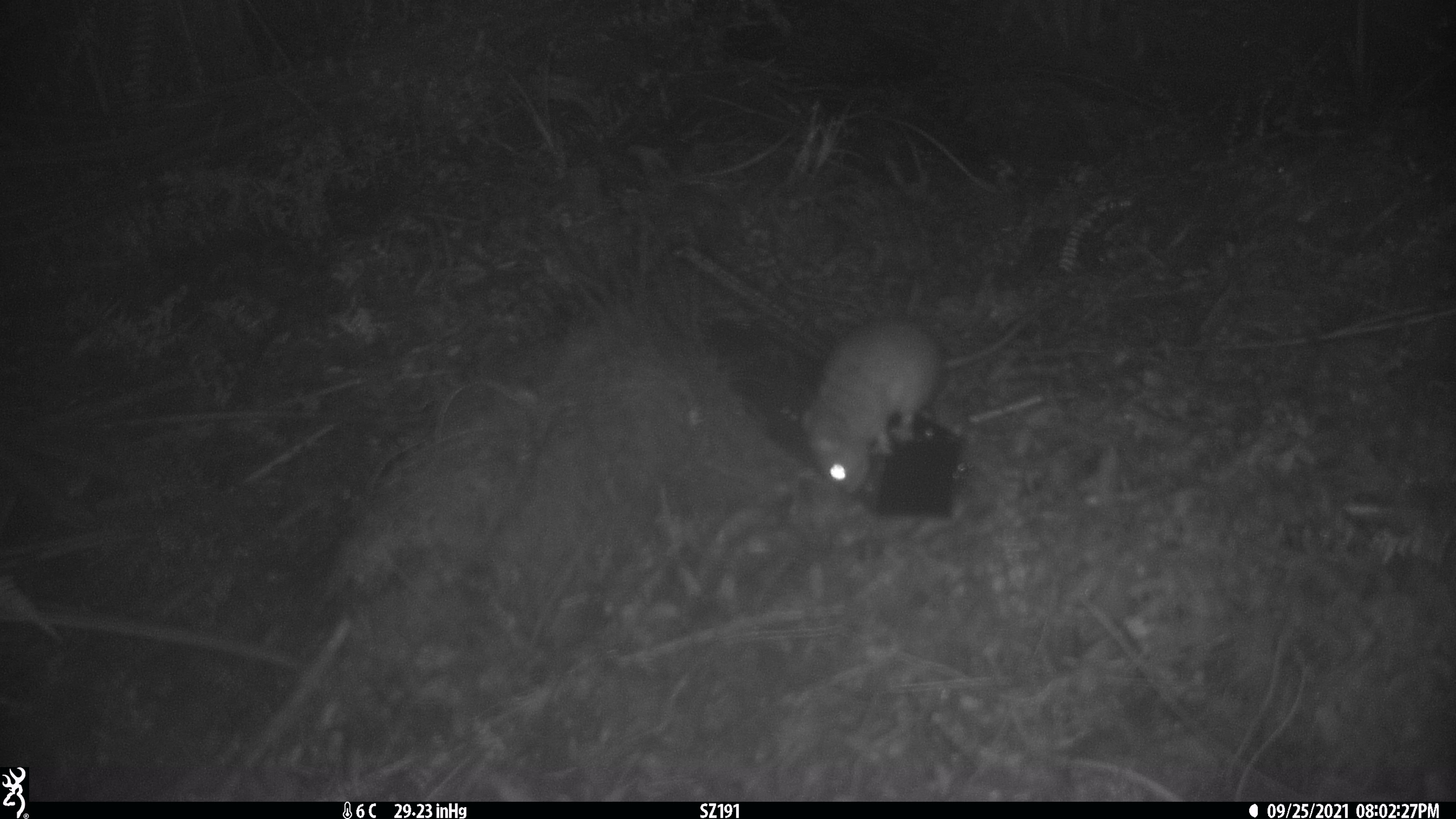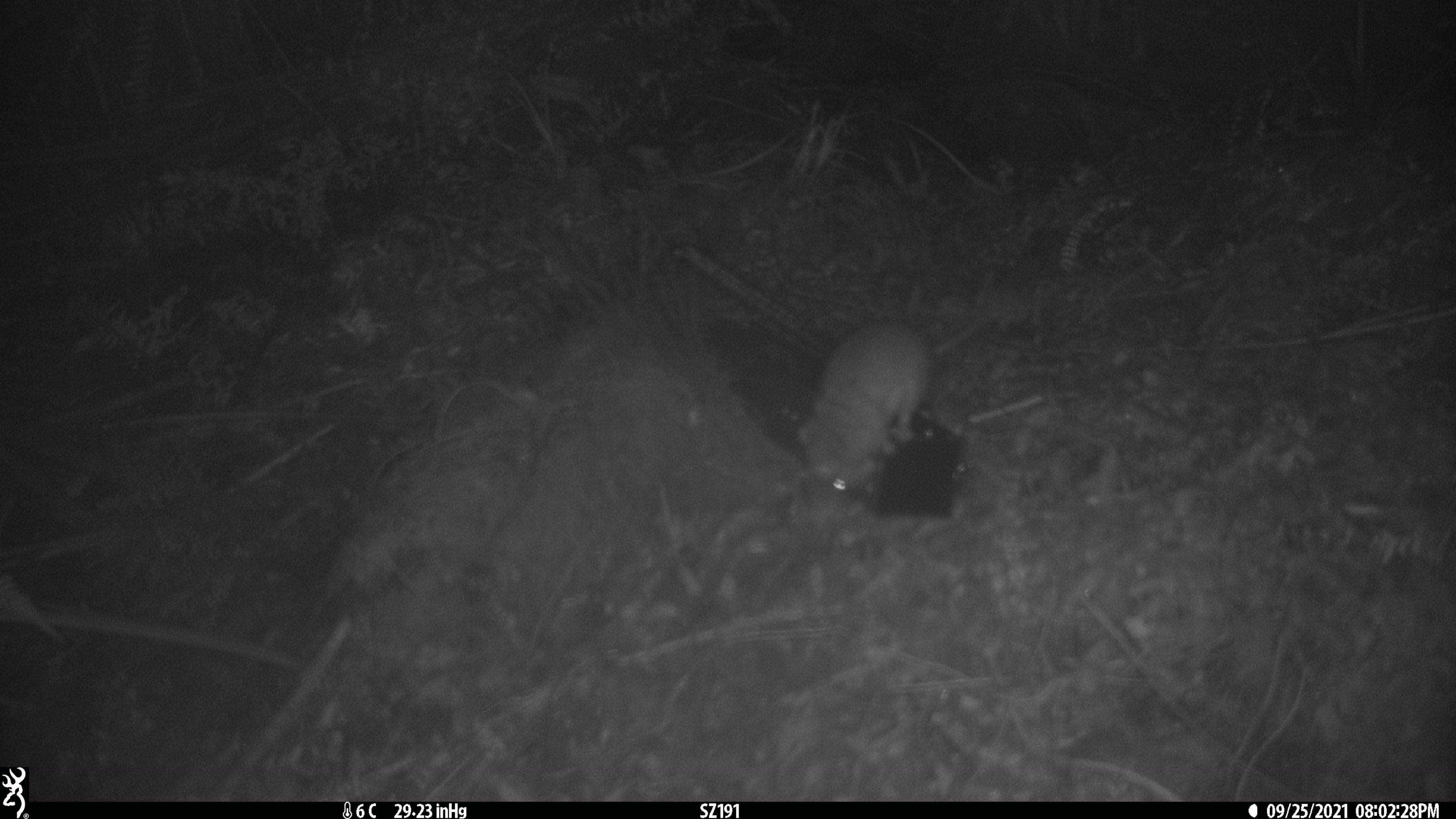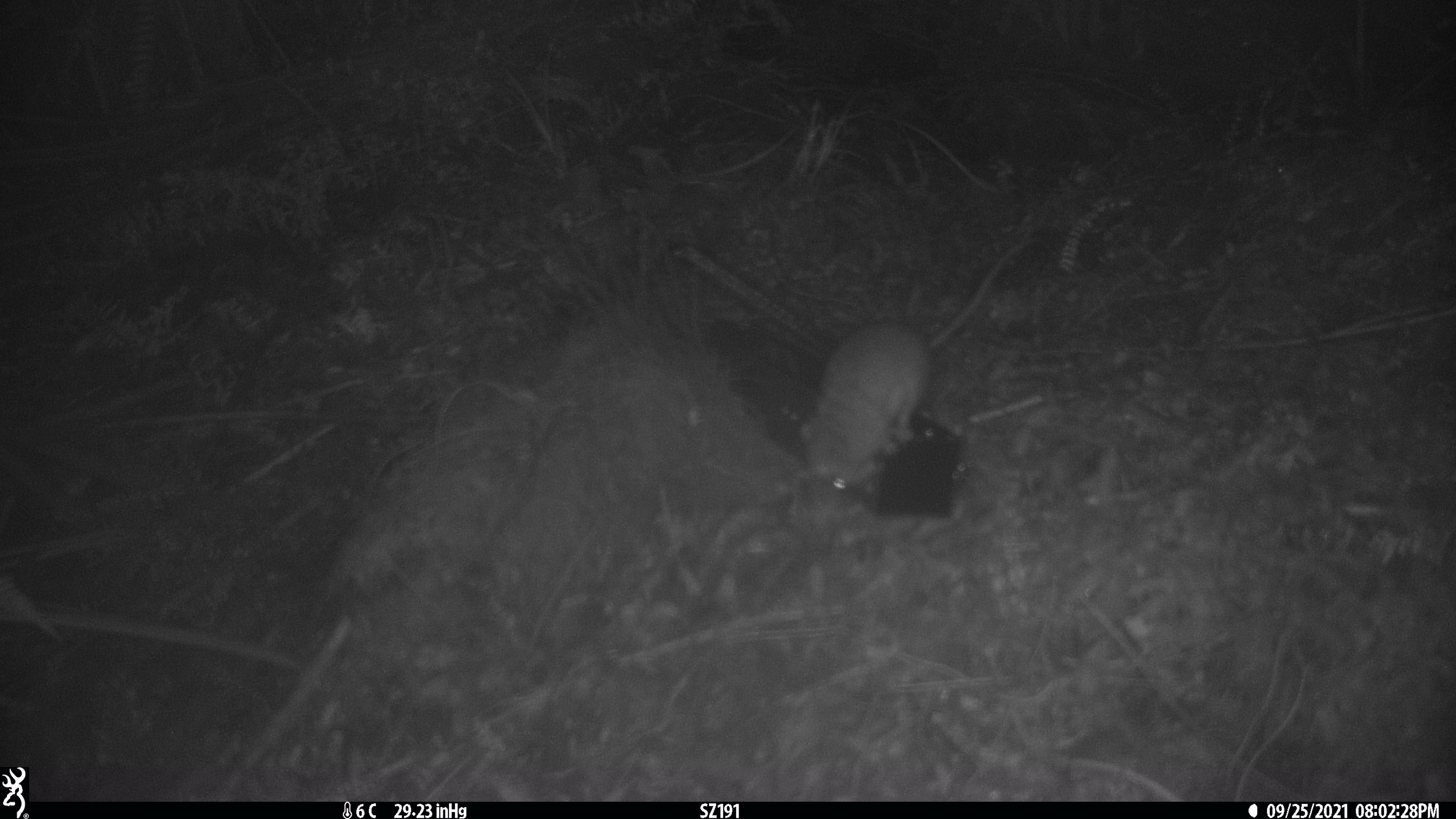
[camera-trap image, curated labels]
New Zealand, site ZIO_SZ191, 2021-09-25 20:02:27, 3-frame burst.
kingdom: Animalia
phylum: Chordata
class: Mammalia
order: Rodentia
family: Muridae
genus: Rattus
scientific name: Rattus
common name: rat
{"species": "rat (Rattus)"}